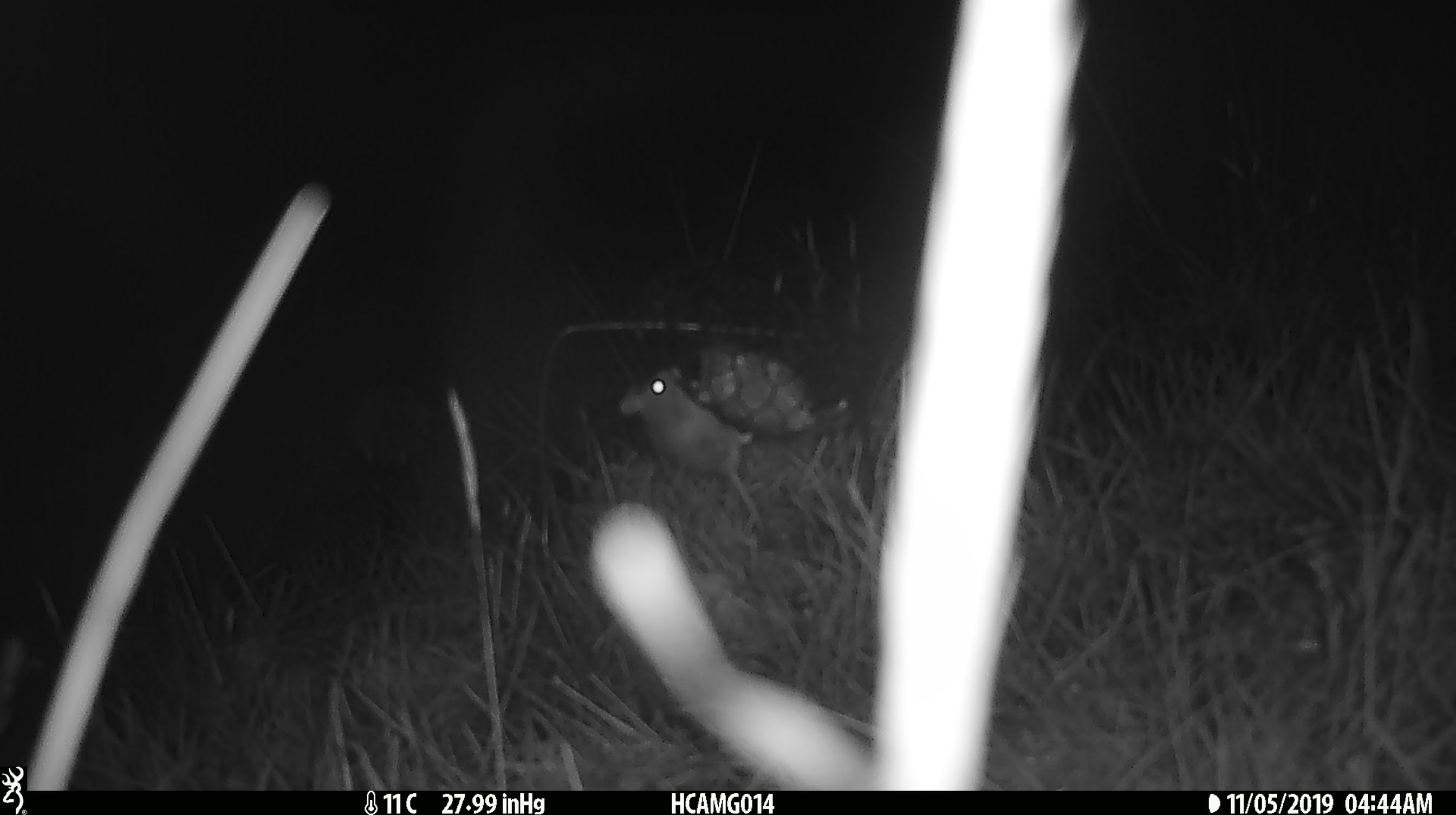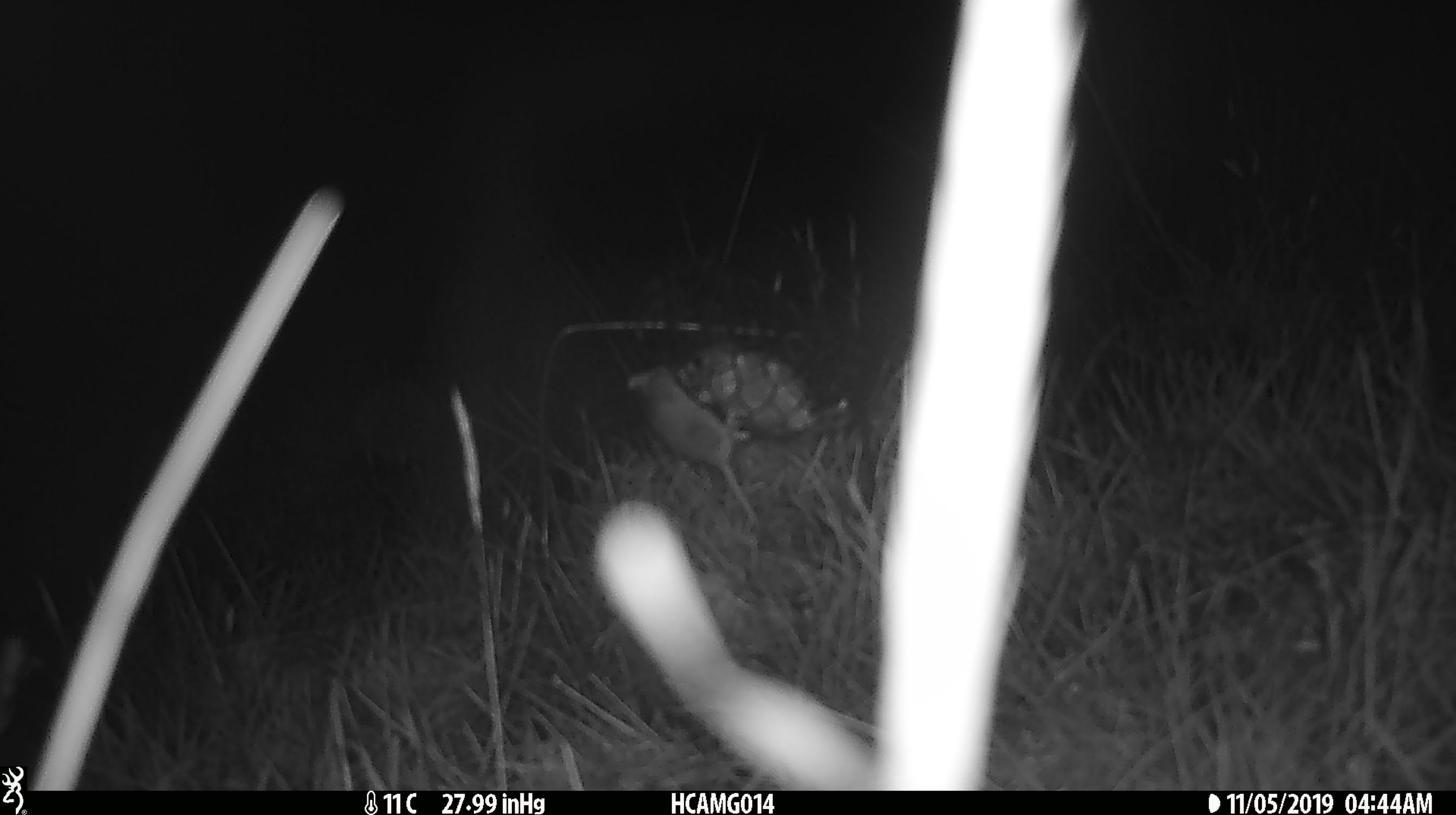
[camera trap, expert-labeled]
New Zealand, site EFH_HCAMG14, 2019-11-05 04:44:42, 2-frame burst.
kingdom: Animalia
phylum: Chordata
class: Mammalia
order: Rodentia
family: Muridae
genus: Mus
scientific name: Mus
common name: mouse